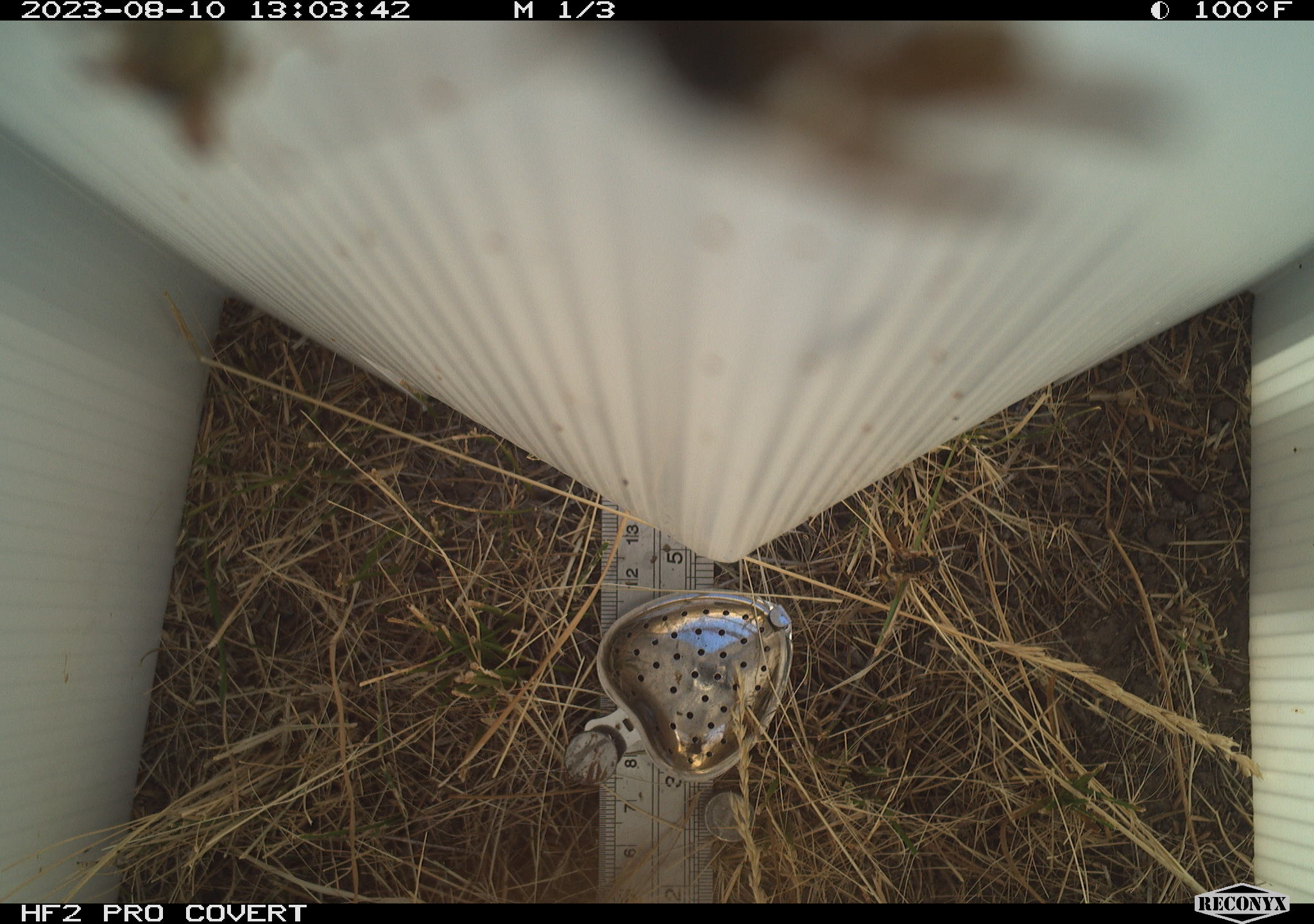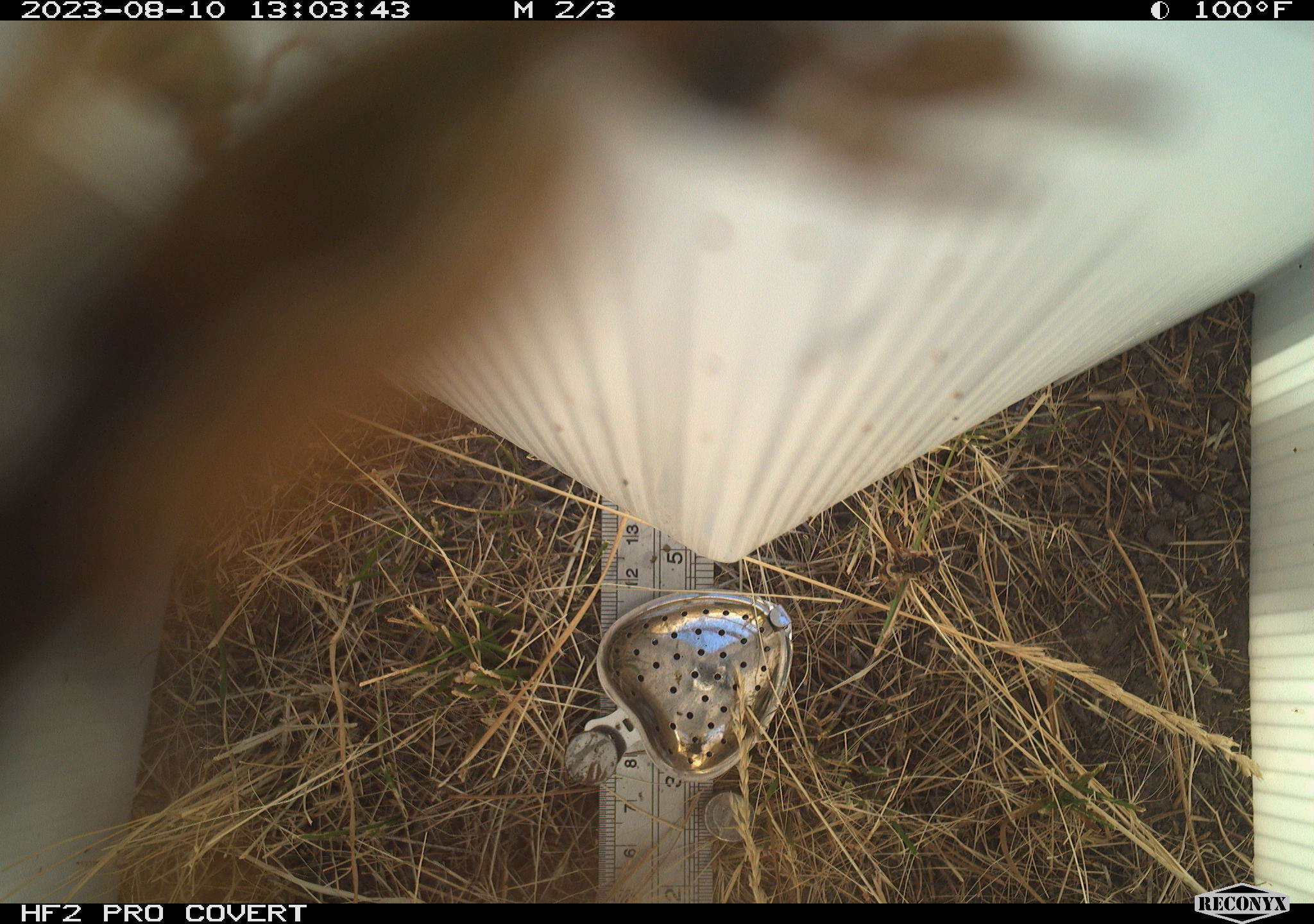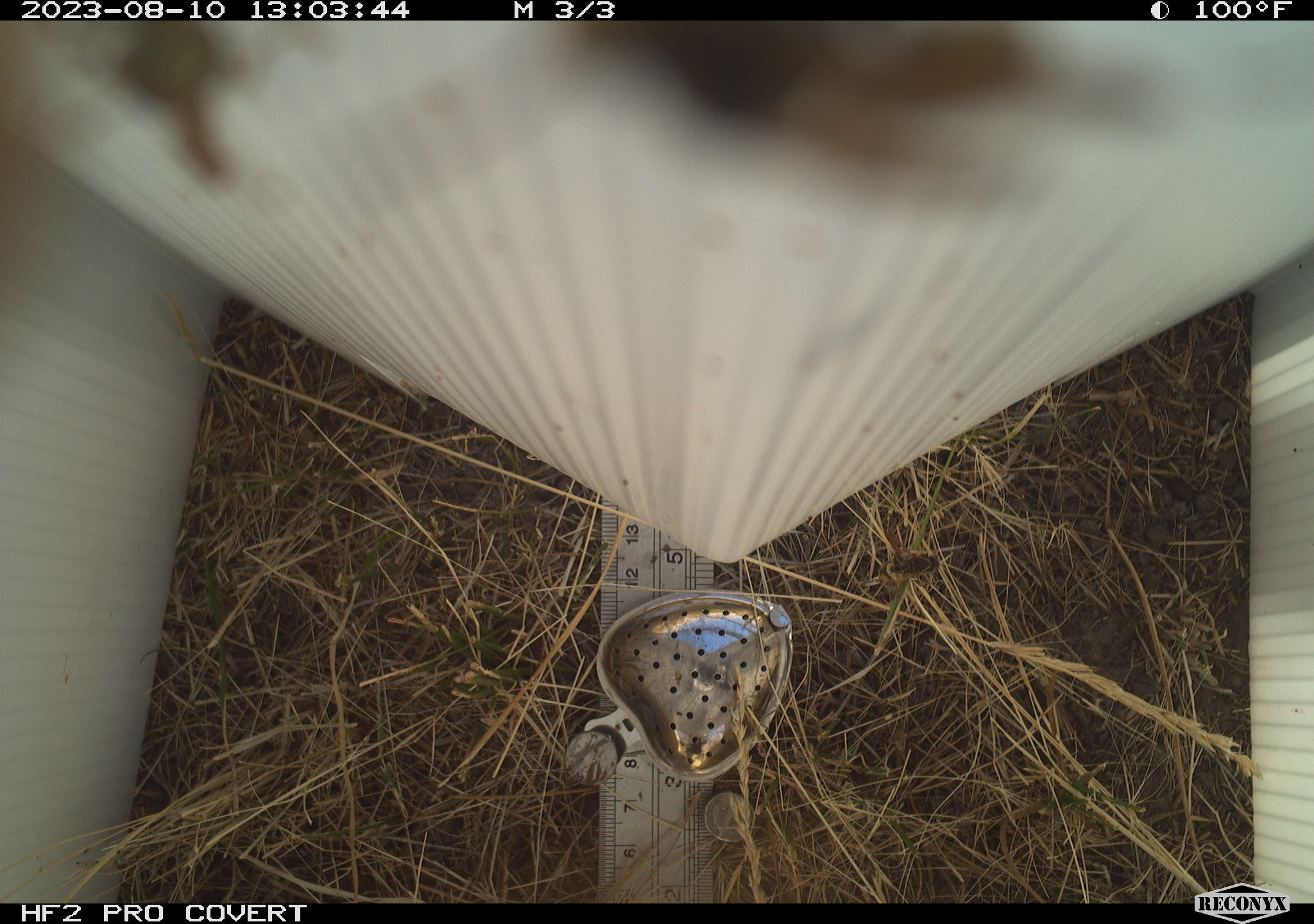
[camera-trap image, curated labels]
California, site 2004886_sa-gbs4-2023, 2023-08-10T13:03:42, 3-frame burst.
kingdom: Animalia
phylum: Arthropoda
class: Insecta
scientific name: Insecta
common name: insect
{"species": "insect (Insecta)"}